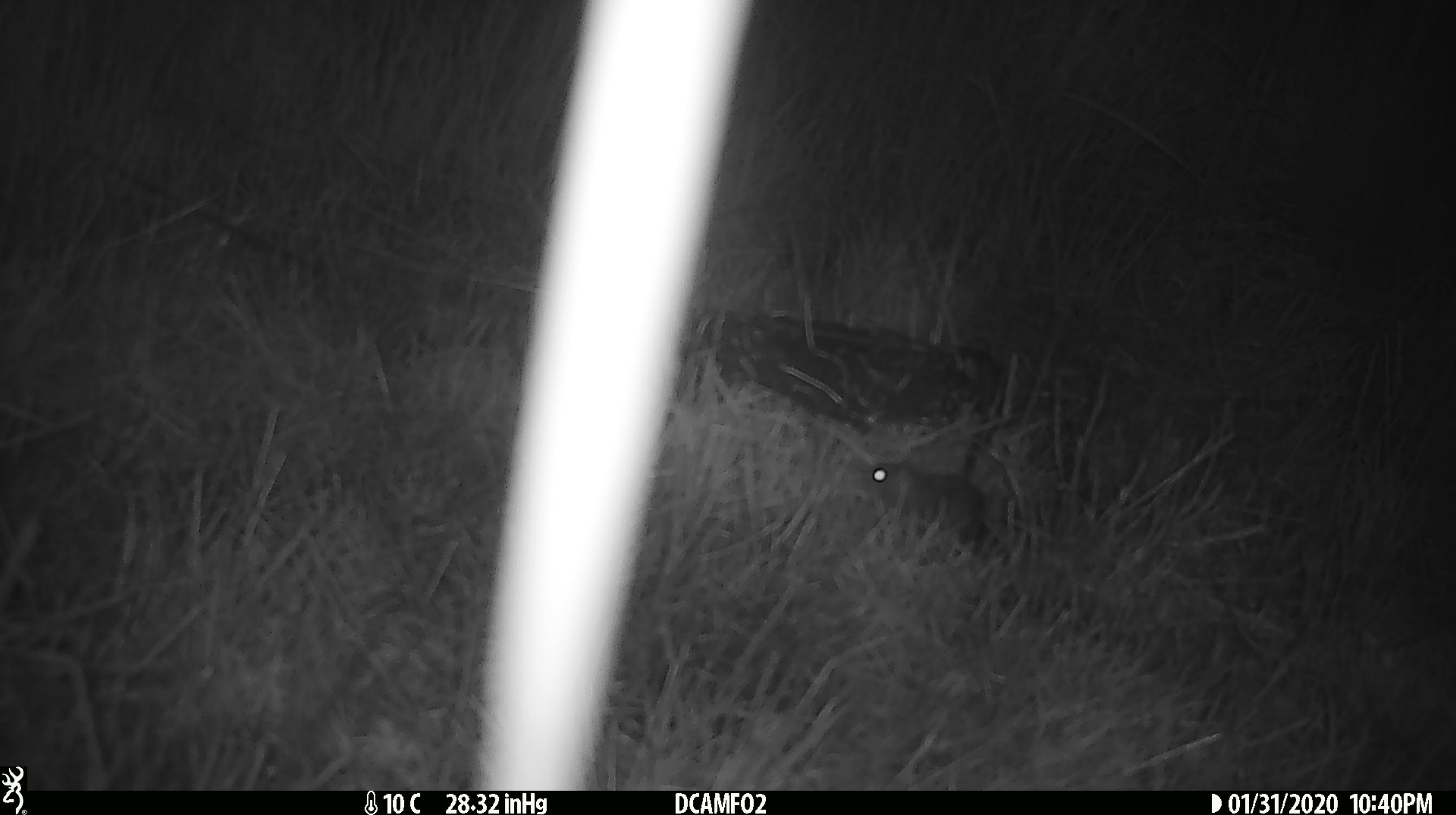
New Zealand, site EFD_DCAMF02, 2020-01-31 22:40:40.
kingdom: Animalia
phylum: Chordata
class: Mammalia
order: Rodentia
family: Muridae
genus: Mus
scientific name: Mus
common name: mouse